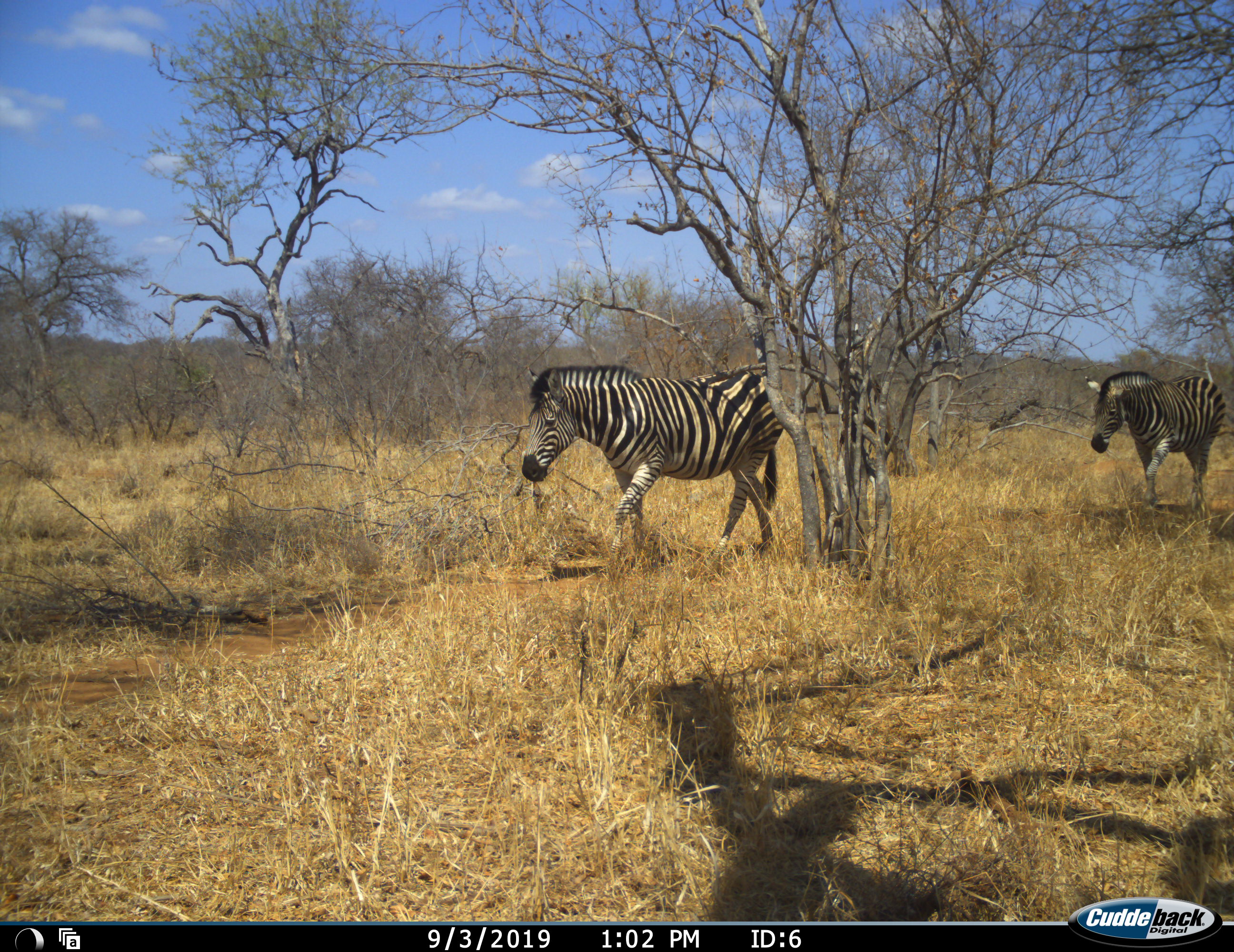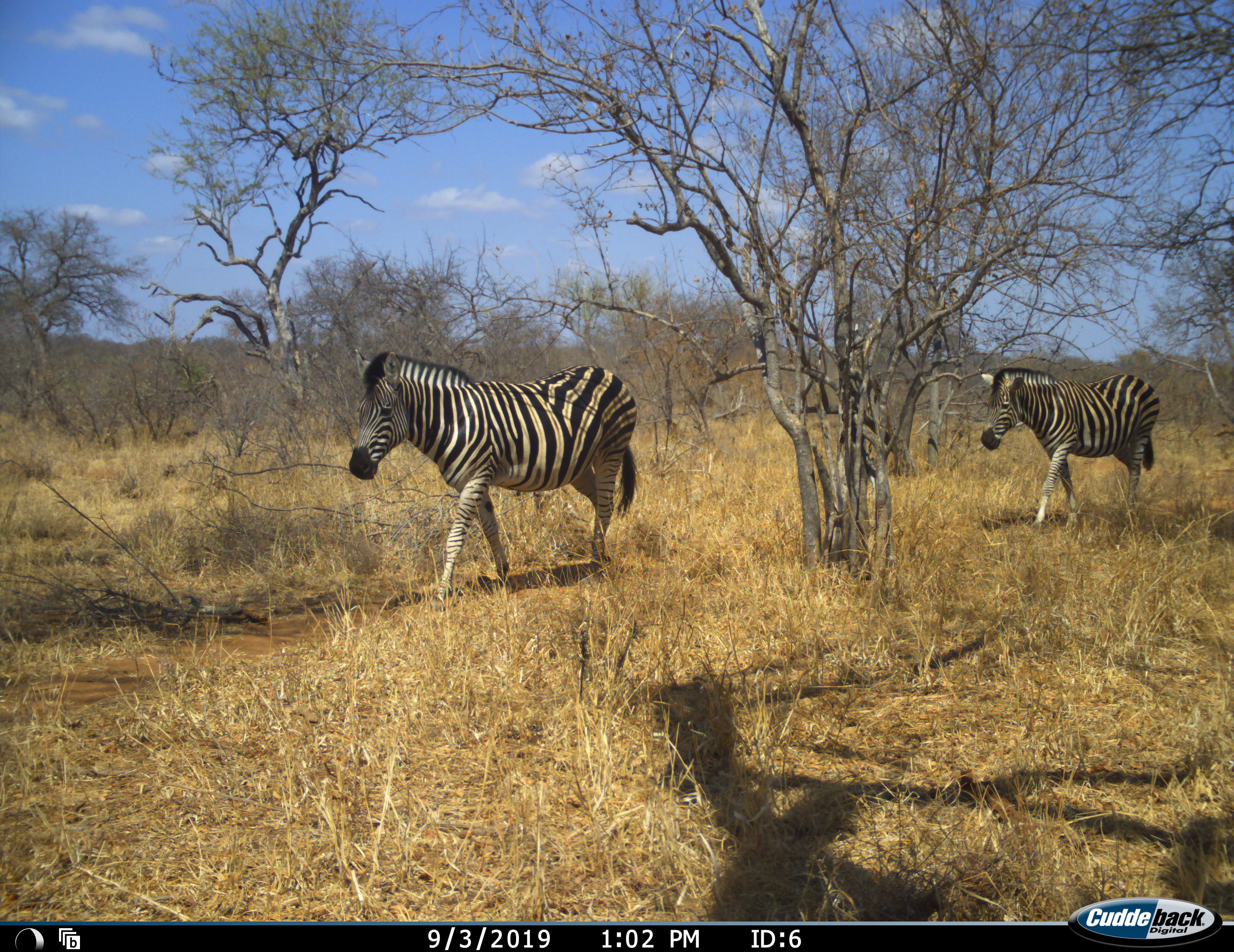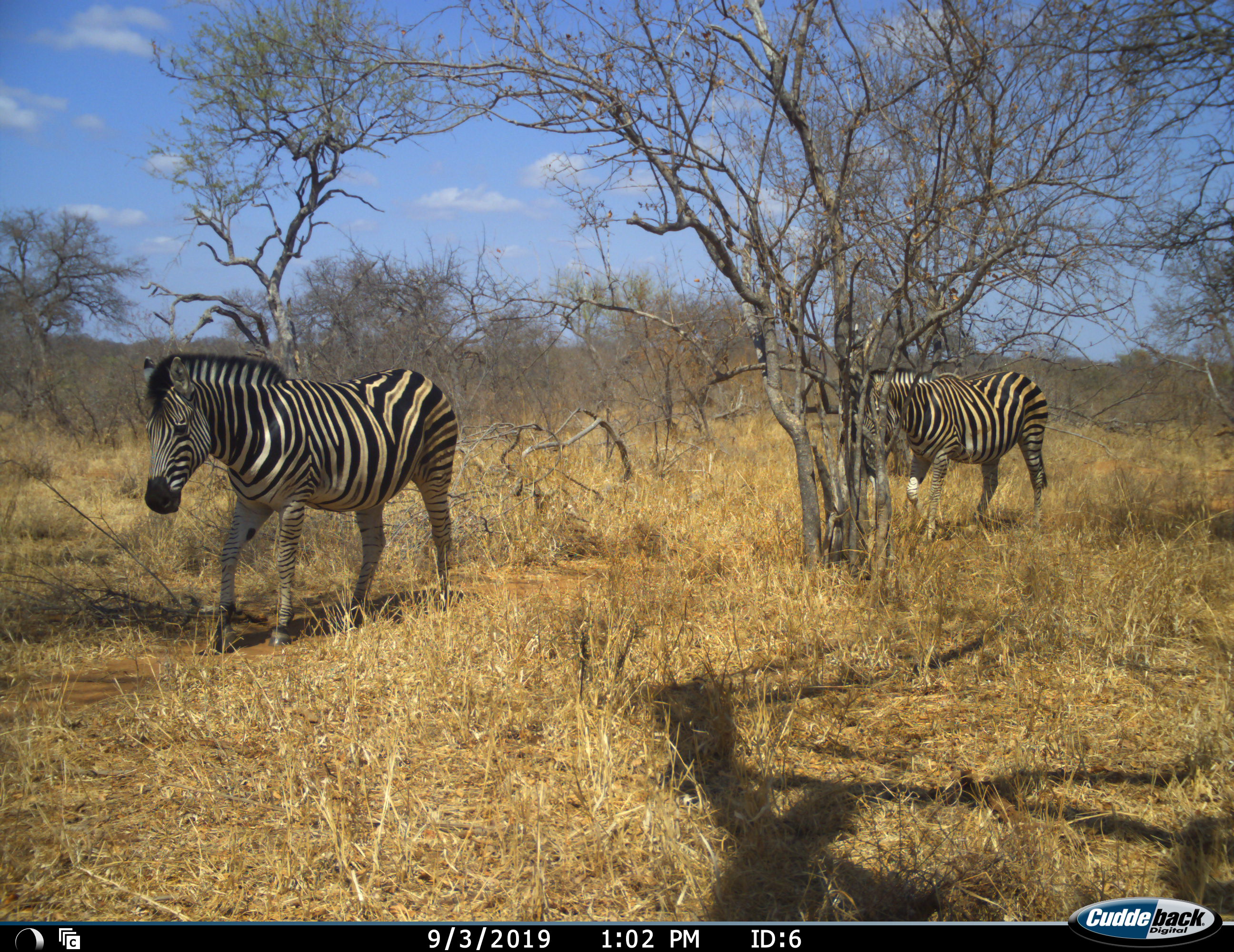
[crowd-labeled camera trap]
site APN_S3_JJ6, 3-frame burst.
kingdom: Animalia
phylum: Chordata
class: Mammalia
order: Perissodactyla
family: Equidae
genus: Equus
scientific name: Equus quagga burchellii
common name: burchell's zebra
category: zebraburchells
Zebraburchells (burchell's zebra) (Equus quagga burchellii), count 2. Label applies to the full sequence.